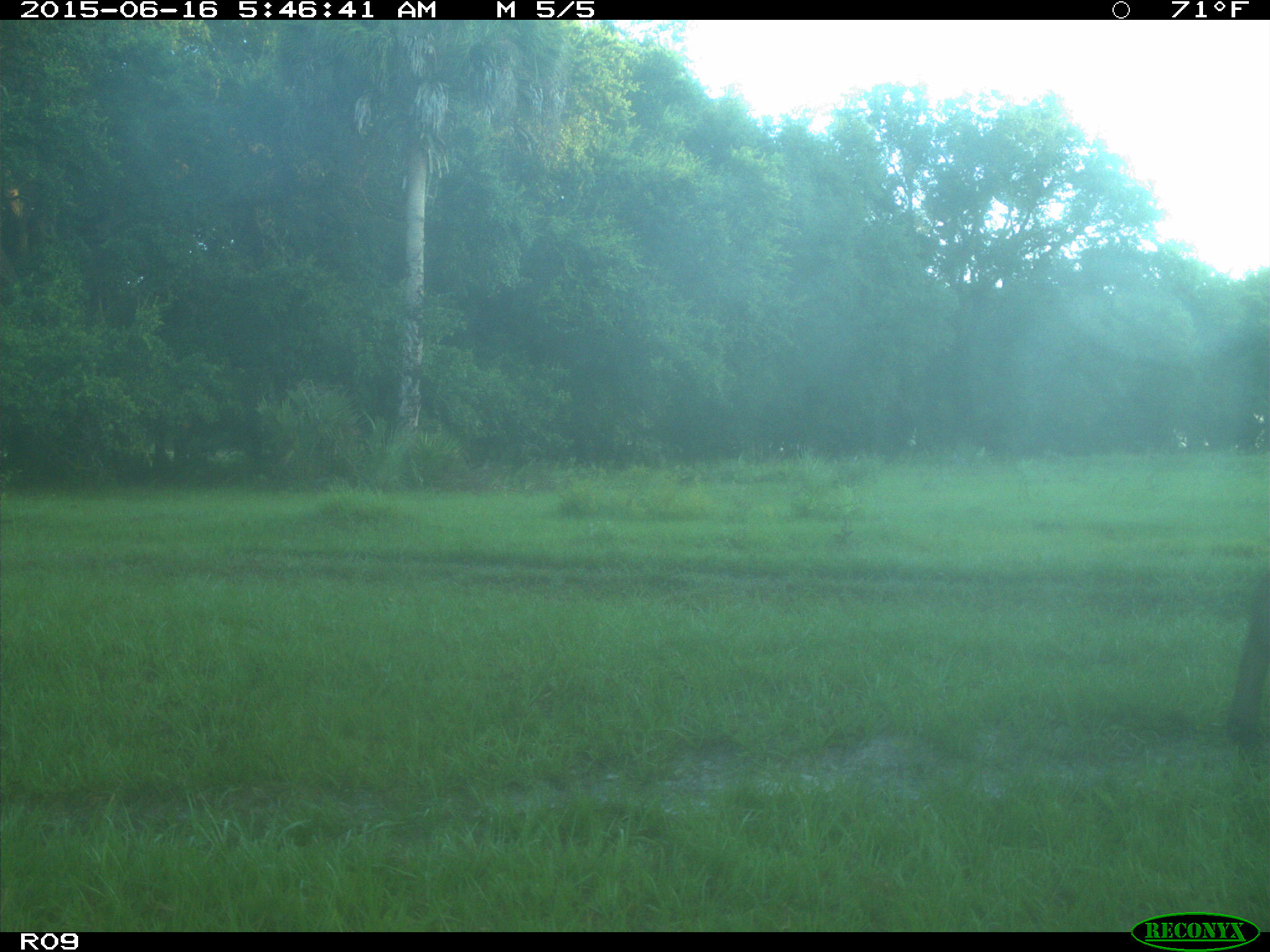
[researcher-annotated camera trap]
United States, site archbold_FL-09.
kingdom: Animalia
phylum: Chordata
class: Mammalia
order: Artiodactyla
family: Bovidae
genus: Bos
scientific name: Bos taurus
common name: domestic cow